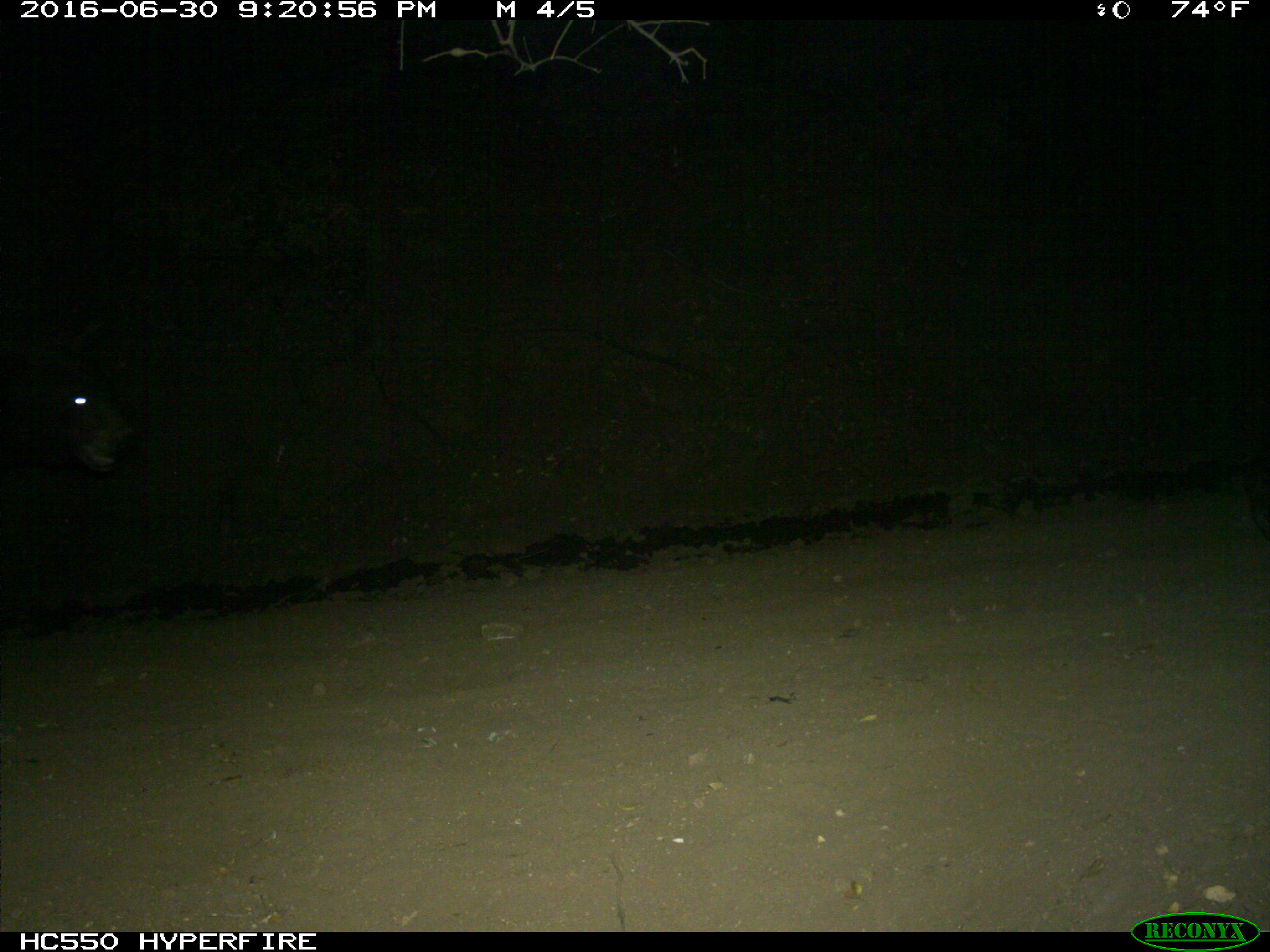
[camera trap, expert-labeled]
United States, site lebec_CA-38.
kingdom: Animalia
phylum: Chordata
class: Mammalia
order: Carnivora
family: Ursidae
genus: Ursus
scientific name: Ursus americanus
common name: american black bear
Ursus americanus (american black bear).